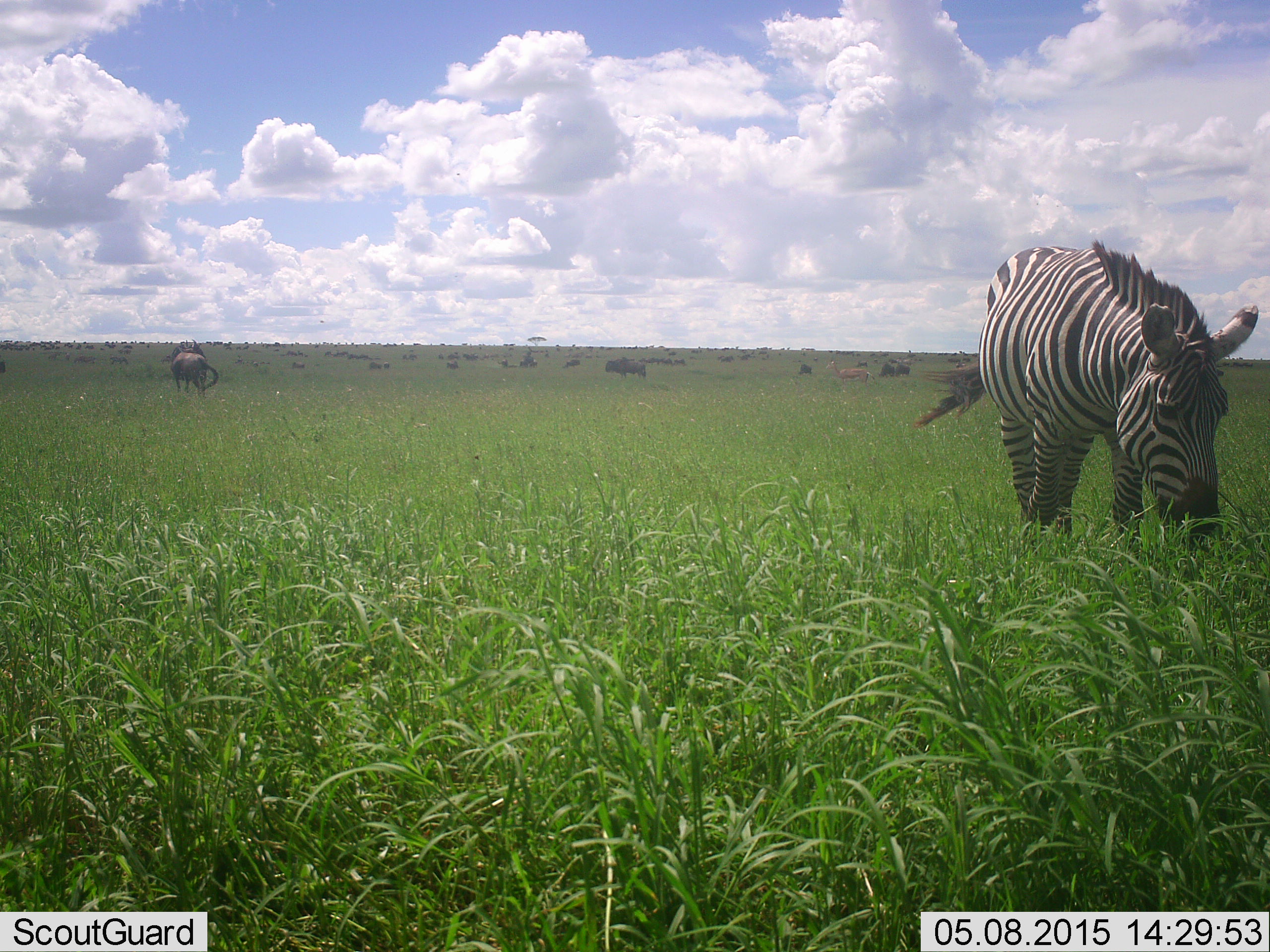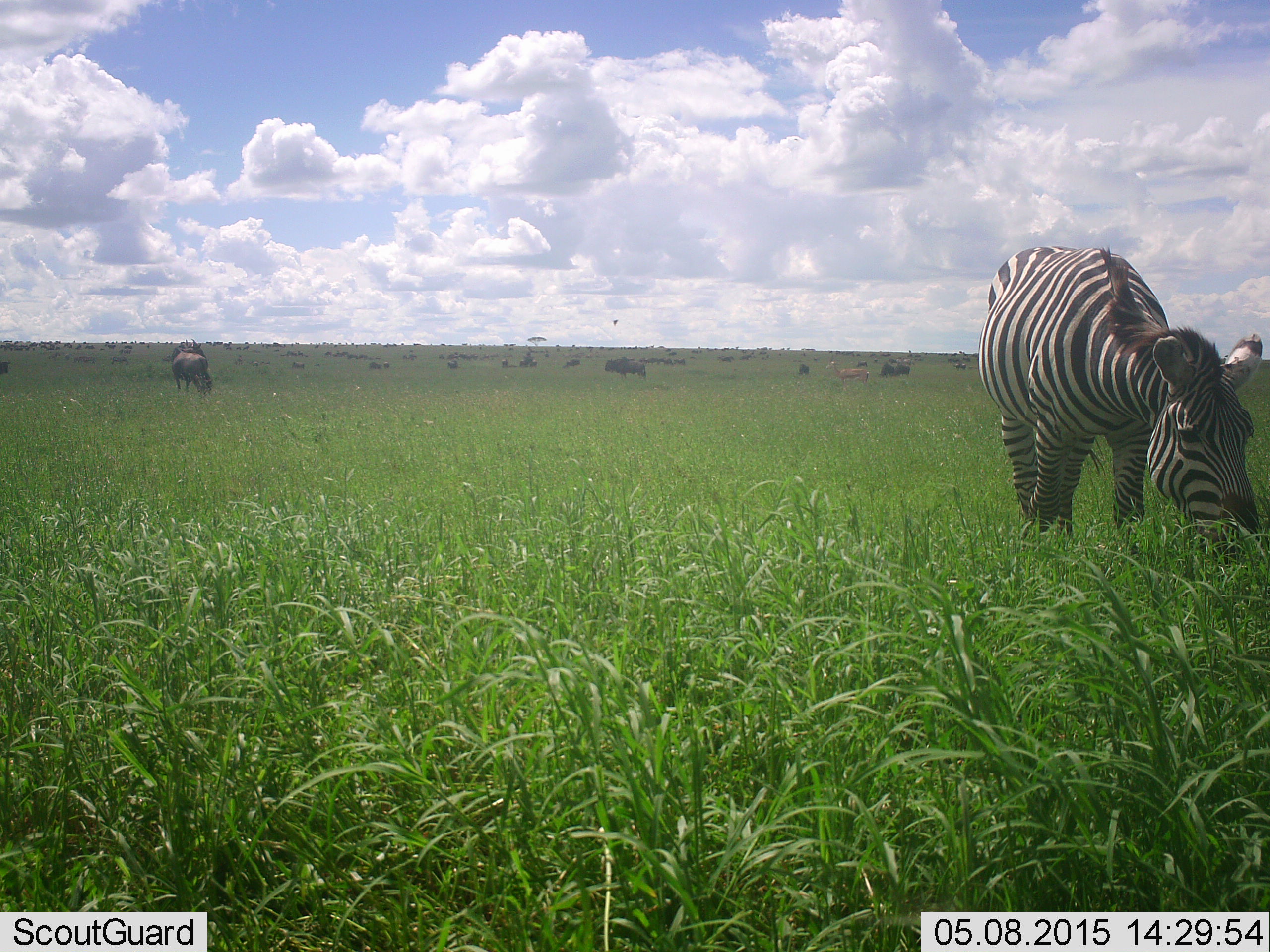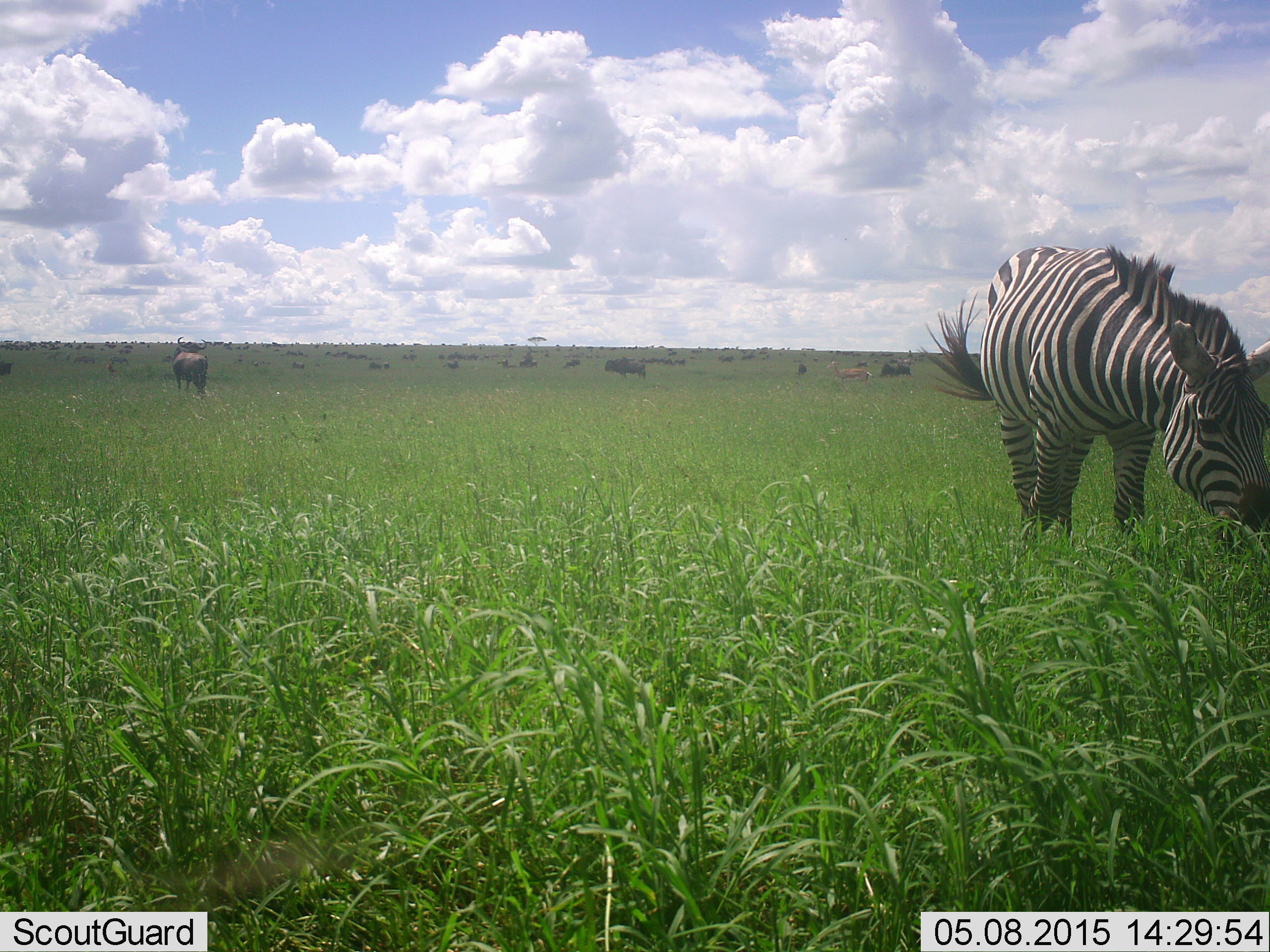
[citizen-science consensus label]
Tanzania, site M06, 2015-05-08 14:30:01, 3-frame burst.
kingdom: Animalia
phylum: Chordata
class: Mammalia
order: Artiodactyla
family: Bovidae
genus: Connochaetes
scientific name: Connochaetes taurinus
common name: blue wildebeest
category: wildebeest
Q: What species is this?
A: Wildebeest (blue wildebeest) (Connochaetes taurinus).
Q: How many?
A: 11-50.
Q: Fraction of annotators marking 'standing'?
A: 64%.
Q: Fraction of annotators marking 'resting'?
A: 7%.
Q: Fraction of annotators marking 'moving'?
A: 36%.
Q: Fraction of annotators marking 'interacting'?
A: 0%.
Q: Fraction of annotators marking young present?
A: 14%.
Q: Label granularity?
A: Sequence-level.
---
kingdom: Animalia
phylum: Chordata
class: Mammalia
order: Perissodactyla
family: Equidae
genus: Equus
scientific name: Equus quagga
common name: plains zebra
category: zebra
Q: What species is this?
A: Zebra (plains zebra) (Equus quagga).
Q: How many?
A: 1.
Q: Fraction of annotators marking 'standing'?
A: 15%.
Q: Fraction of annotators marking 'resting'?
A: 0%.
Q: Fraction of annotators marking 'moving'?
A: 0%.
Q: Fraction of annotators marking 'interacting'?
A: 0%.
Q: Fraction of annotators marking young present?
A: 0%.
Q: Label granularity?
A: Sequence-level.